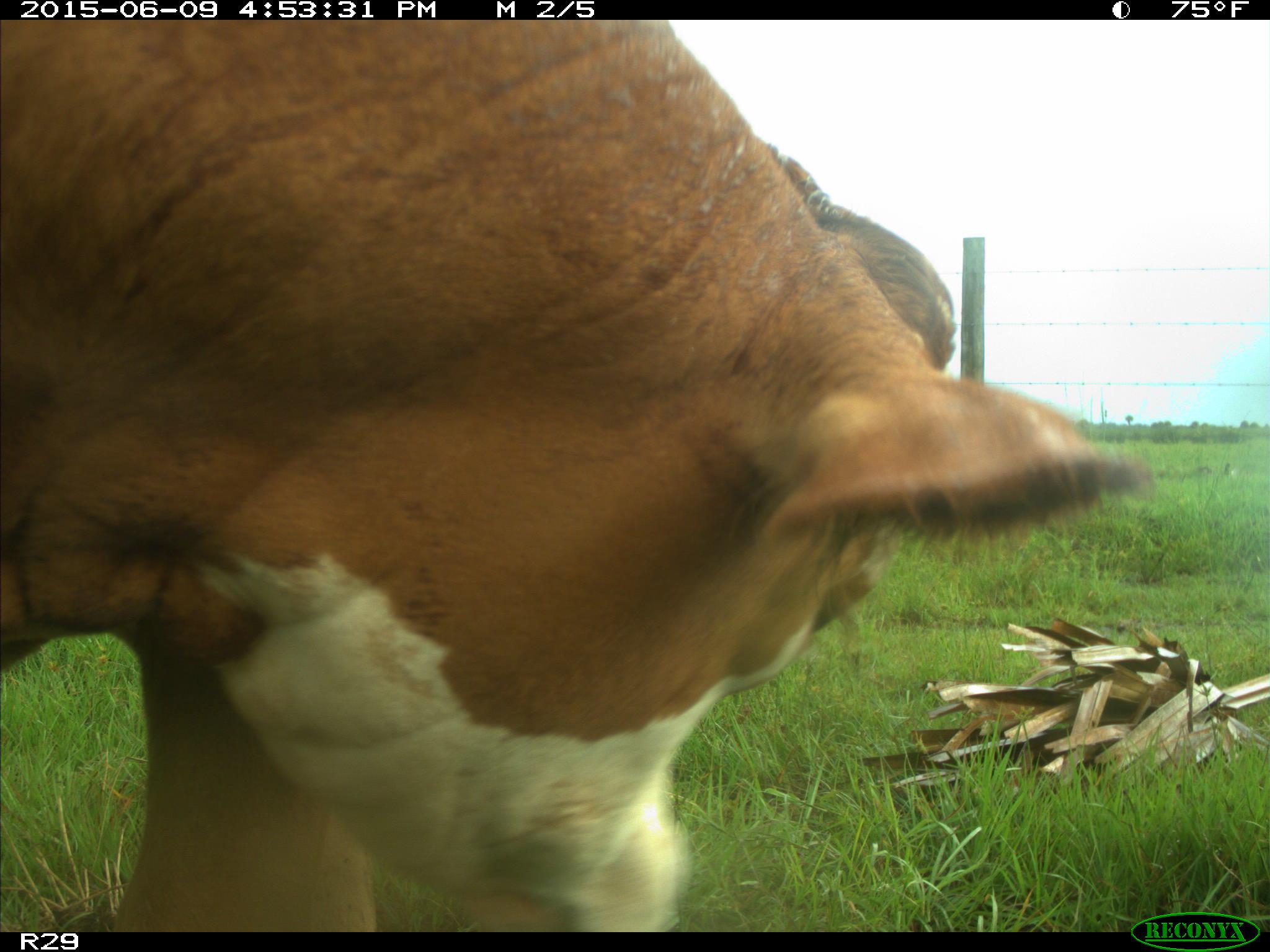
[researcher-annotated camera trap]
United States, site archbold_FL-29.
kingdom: Animalia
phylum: Chordata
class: Mammalia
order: Artiodactyla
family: Bovidae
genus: Bos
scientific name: Bos taurus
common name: domestic cow